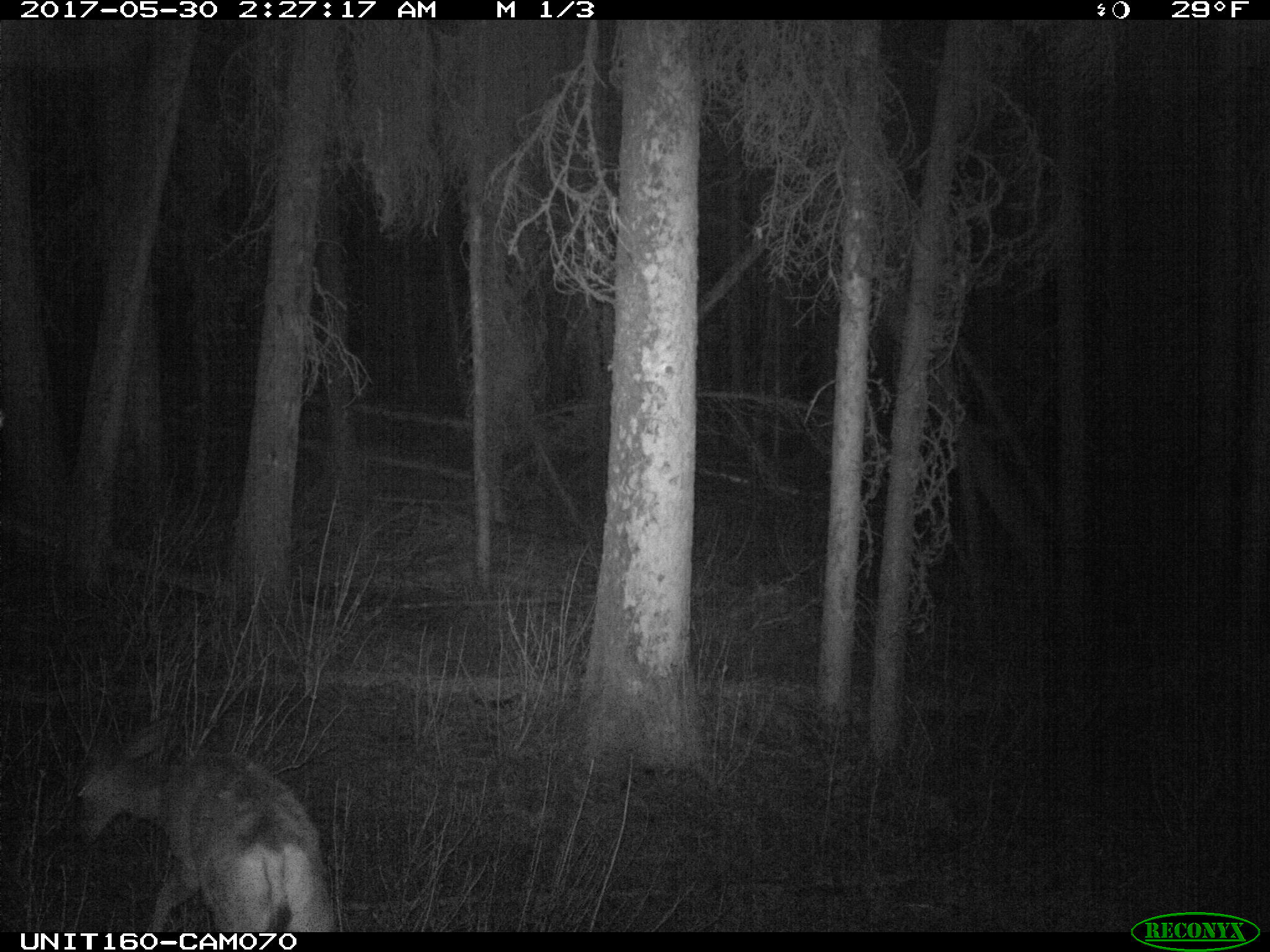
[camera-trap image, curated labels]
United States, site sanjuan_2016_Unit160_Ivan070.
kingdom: Animalia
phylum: Chordata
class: Mammalia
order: Artiodactyla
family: Cervidae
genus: Odocoileus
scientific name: Odocoileus hemionus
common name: mule deer